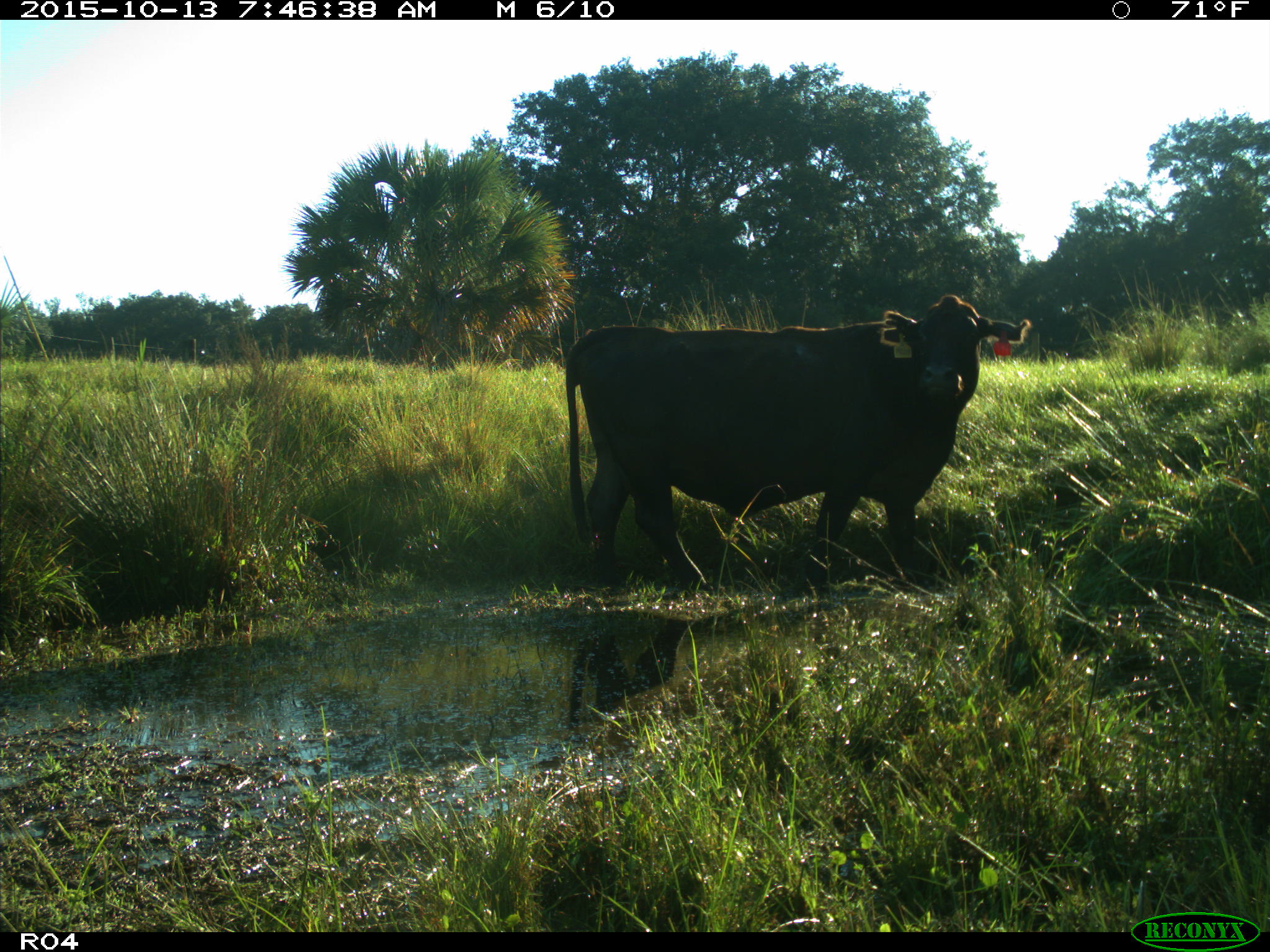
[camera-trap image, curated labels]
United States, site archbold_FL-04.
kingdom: Animalia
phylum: Chordata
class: Mammalia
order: Artiodactyla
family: Bovidae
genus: Bos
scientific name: Bos taurus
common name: domestic cow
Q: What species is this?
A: Bos taurus (domestic cow).